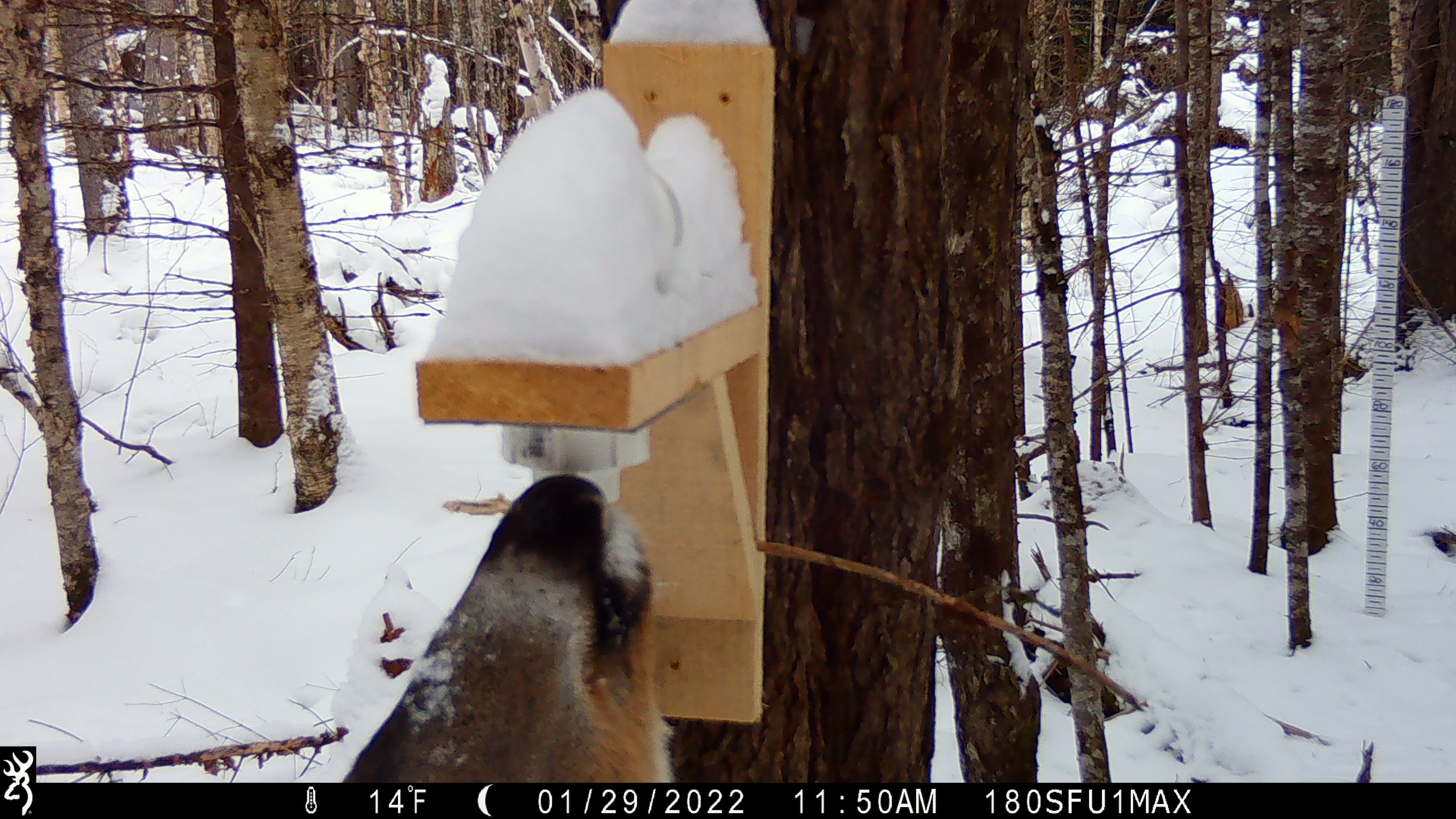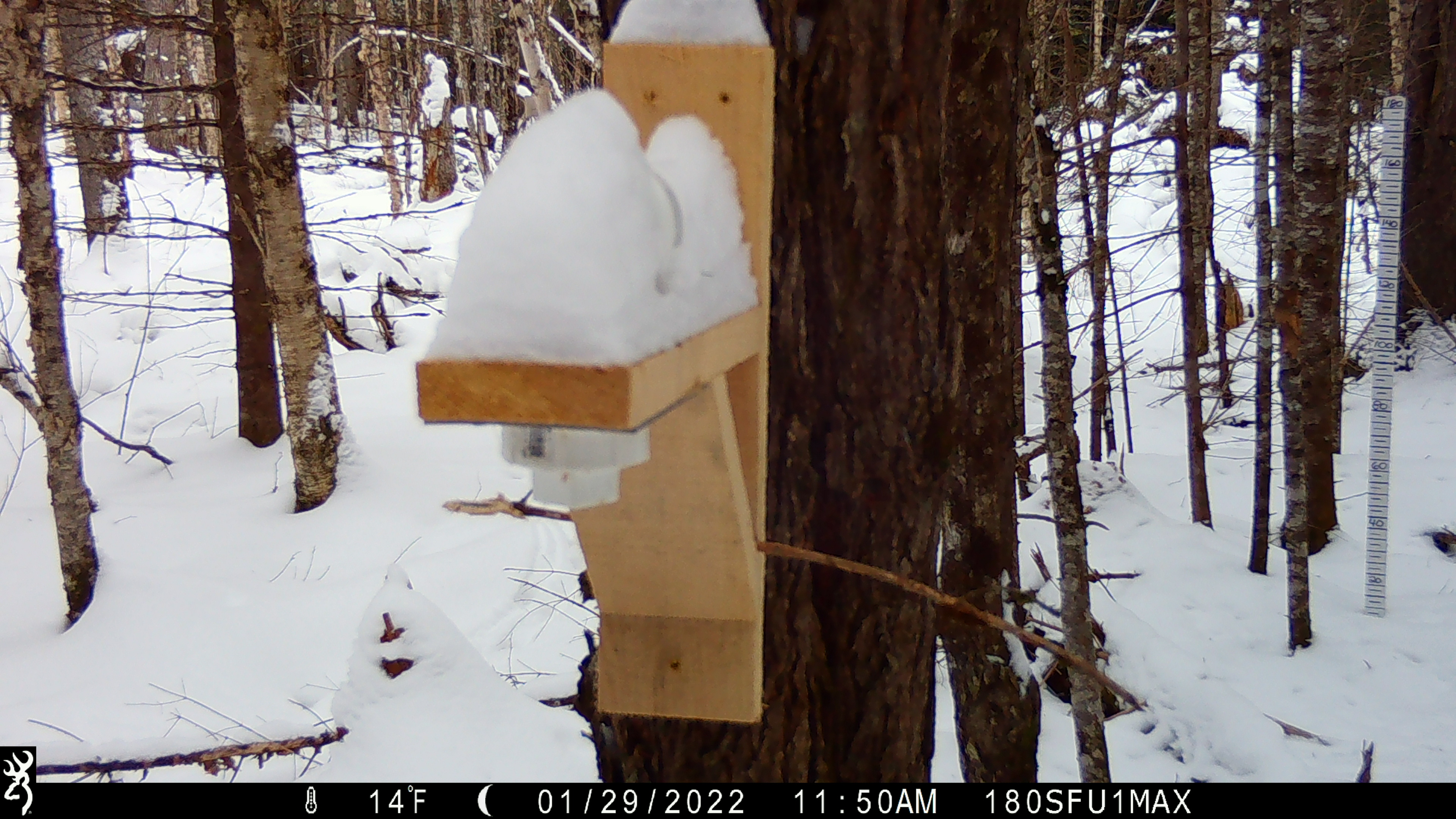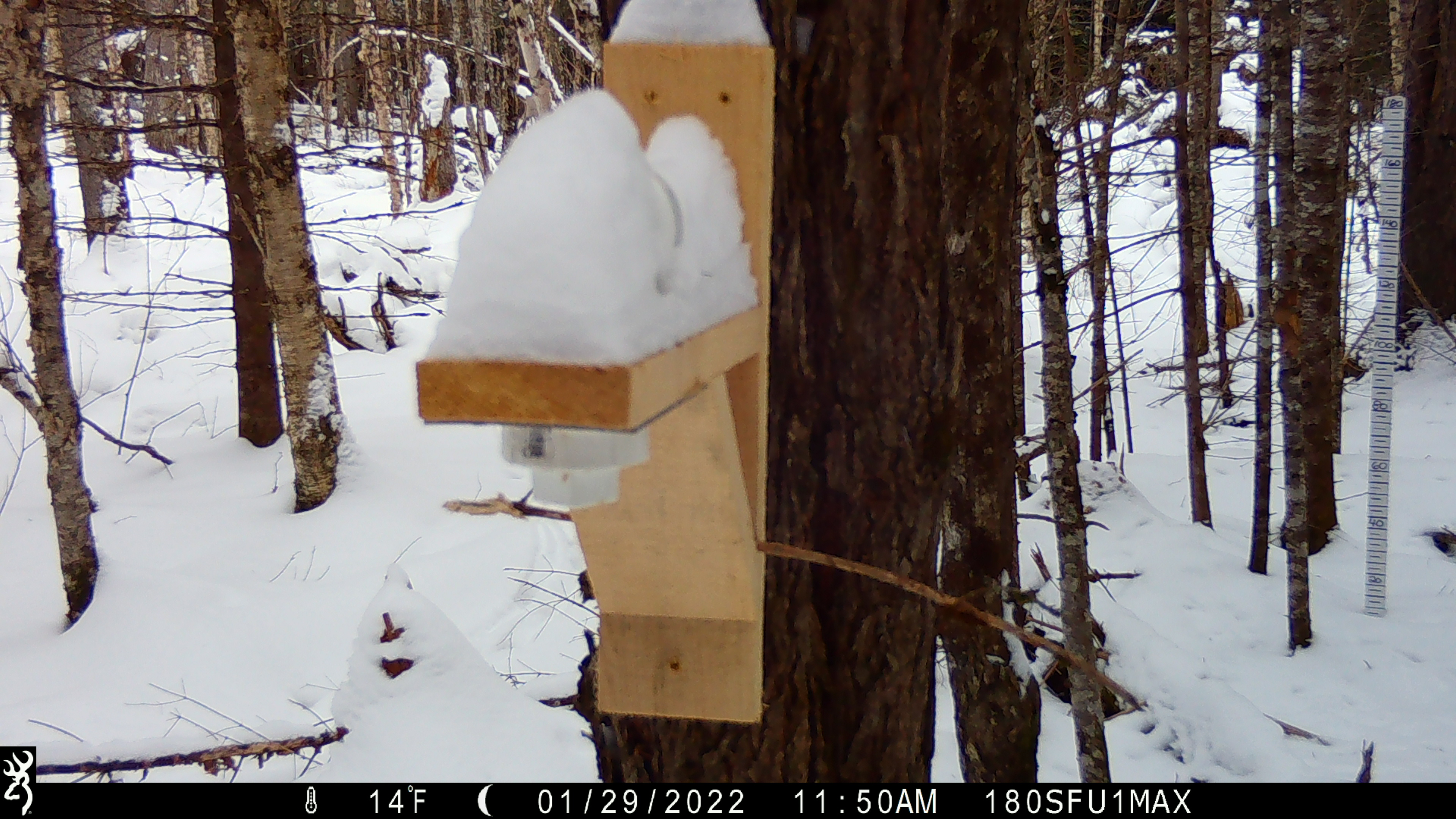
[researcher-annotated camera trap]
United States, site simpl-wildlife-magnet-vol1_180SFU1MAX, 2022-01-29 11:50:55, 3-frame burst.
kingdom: Animalia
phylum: Chordata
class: Mammalia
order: Artiodactyla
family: Cervidae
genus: Odocoileus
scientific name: Odocoileus virginianus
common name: white-tailed deer